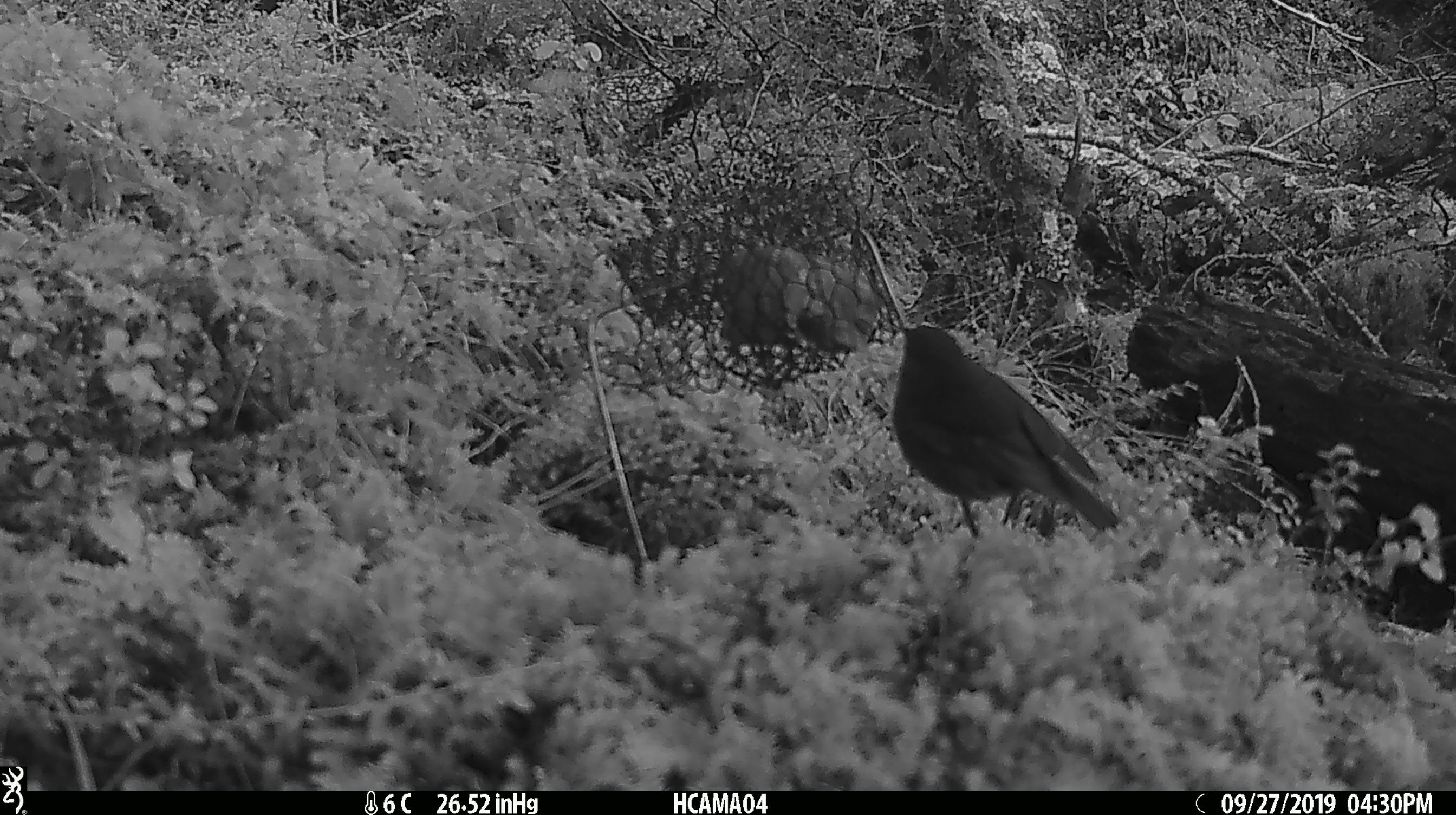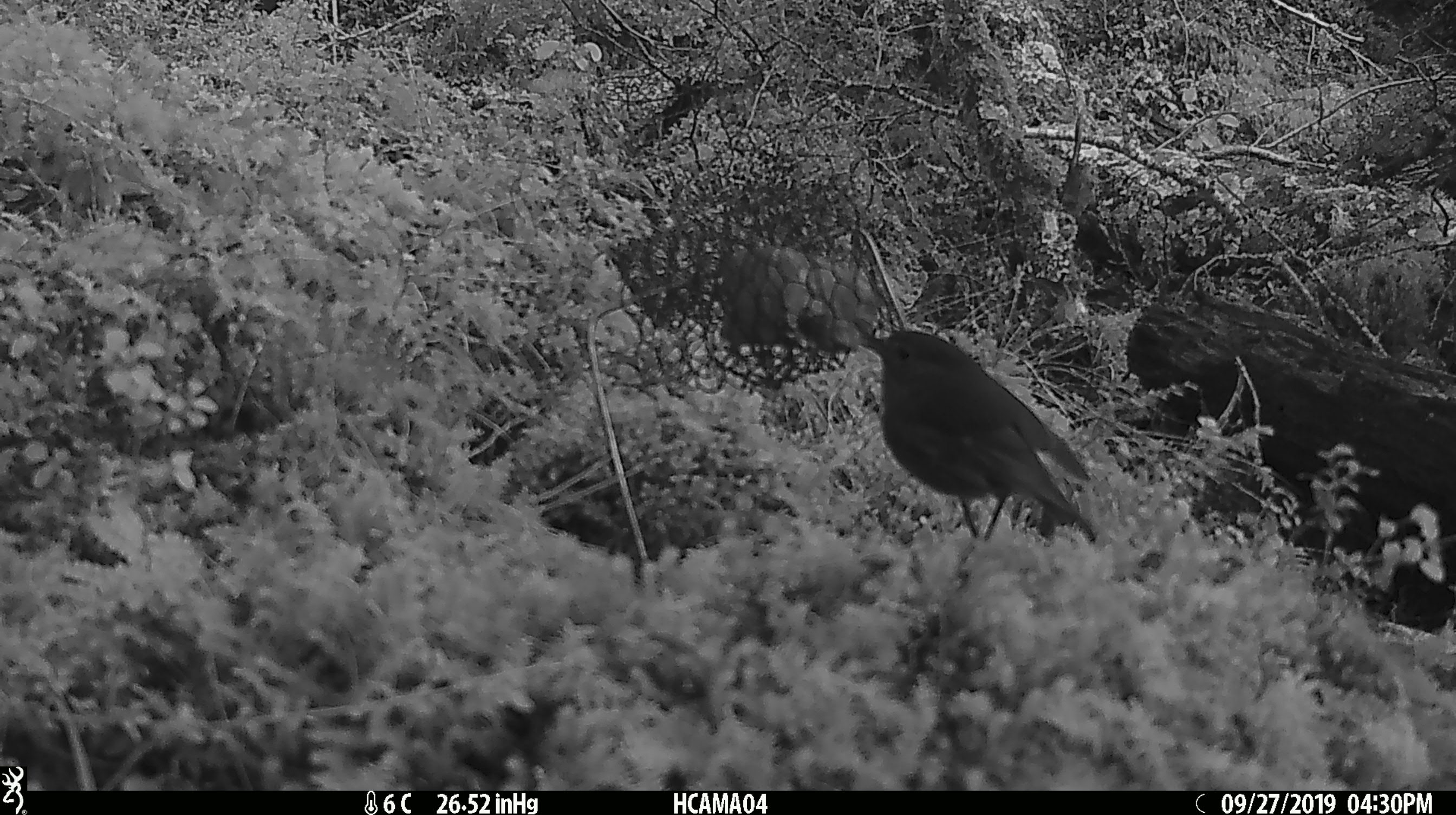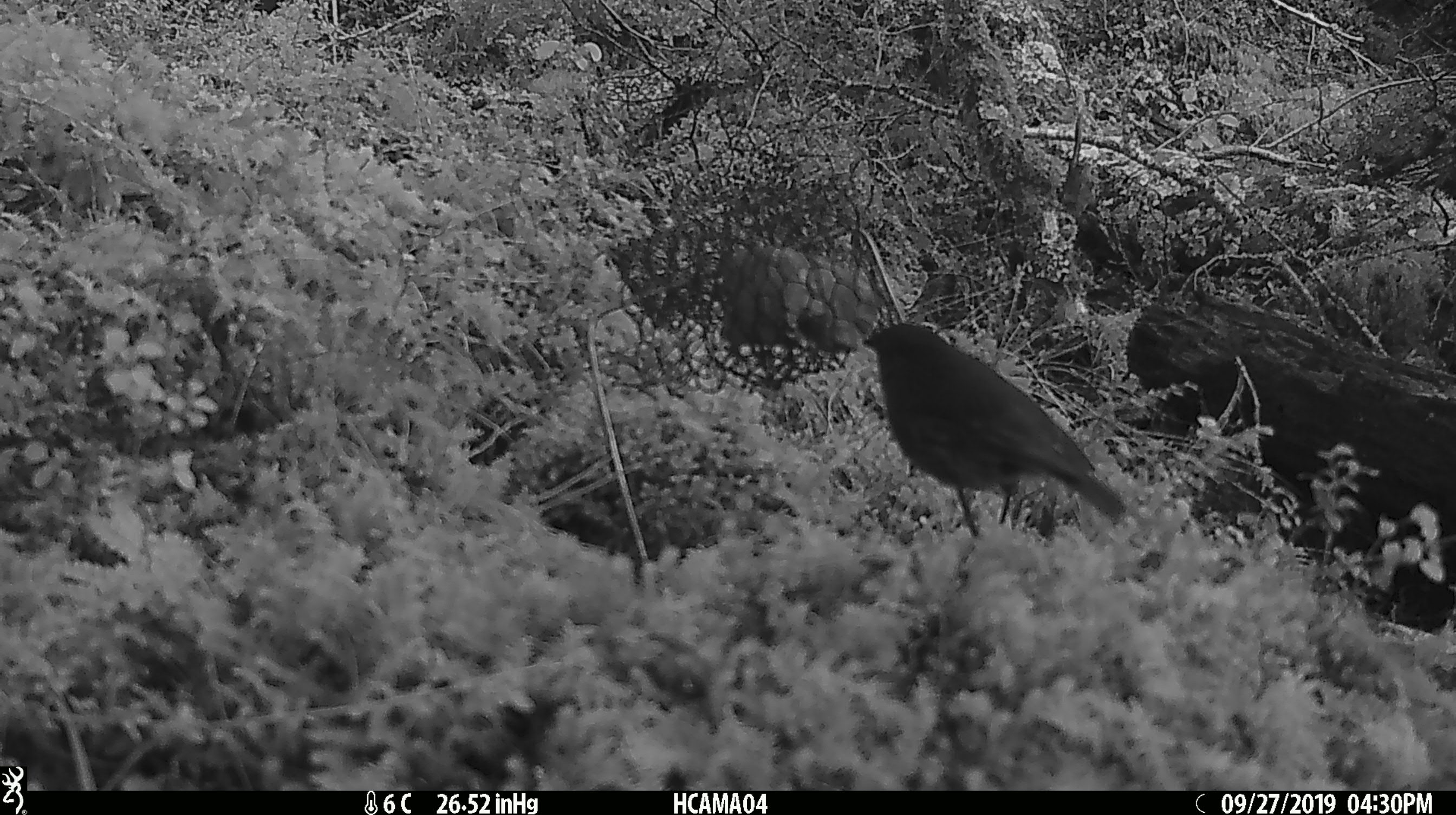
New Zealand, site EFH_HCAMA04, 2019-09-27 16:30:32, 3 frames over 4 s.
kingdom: Animalia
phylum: Chordata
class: Aves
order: Passeriformes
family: Petroicidae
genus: Petroica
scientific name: Petroica australis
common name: new zealand robin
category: robin